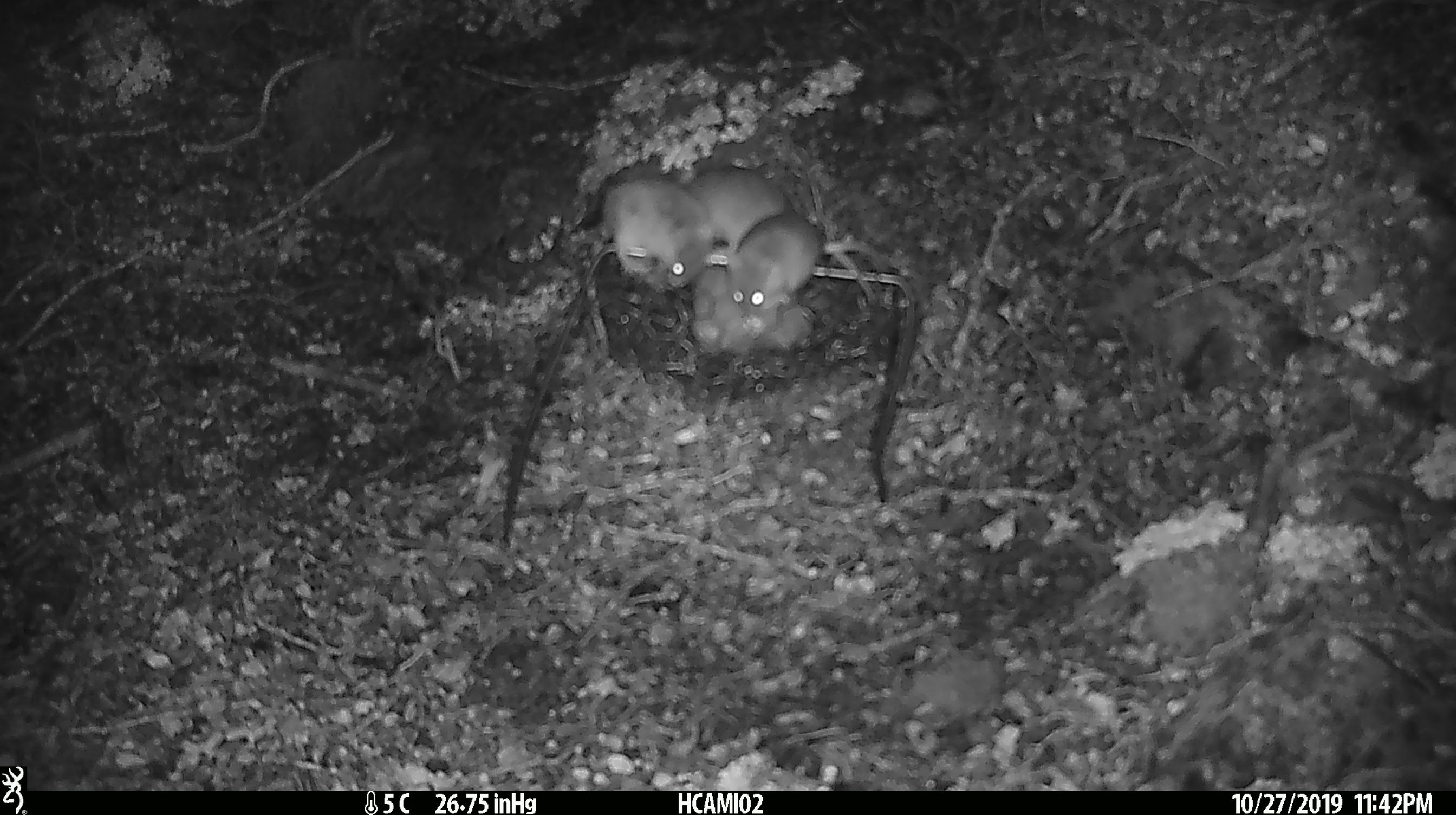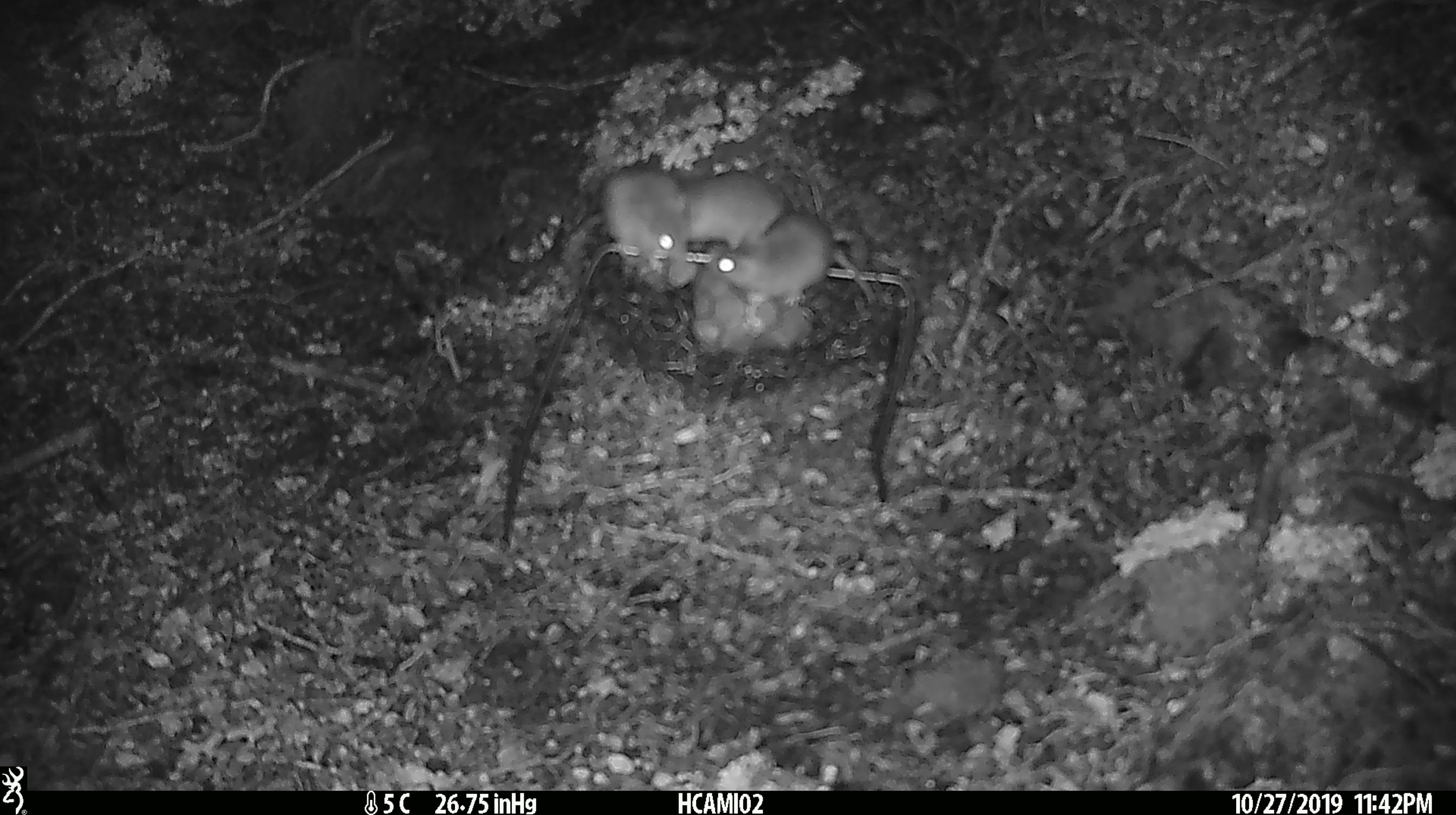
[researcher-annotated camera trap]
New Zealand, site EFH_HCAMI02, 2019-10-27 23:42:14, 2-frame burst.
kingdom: Animalia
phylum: Chordata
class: Mammalia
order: Rodentia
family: Muridae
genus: Mus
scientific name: Mus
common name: mouse